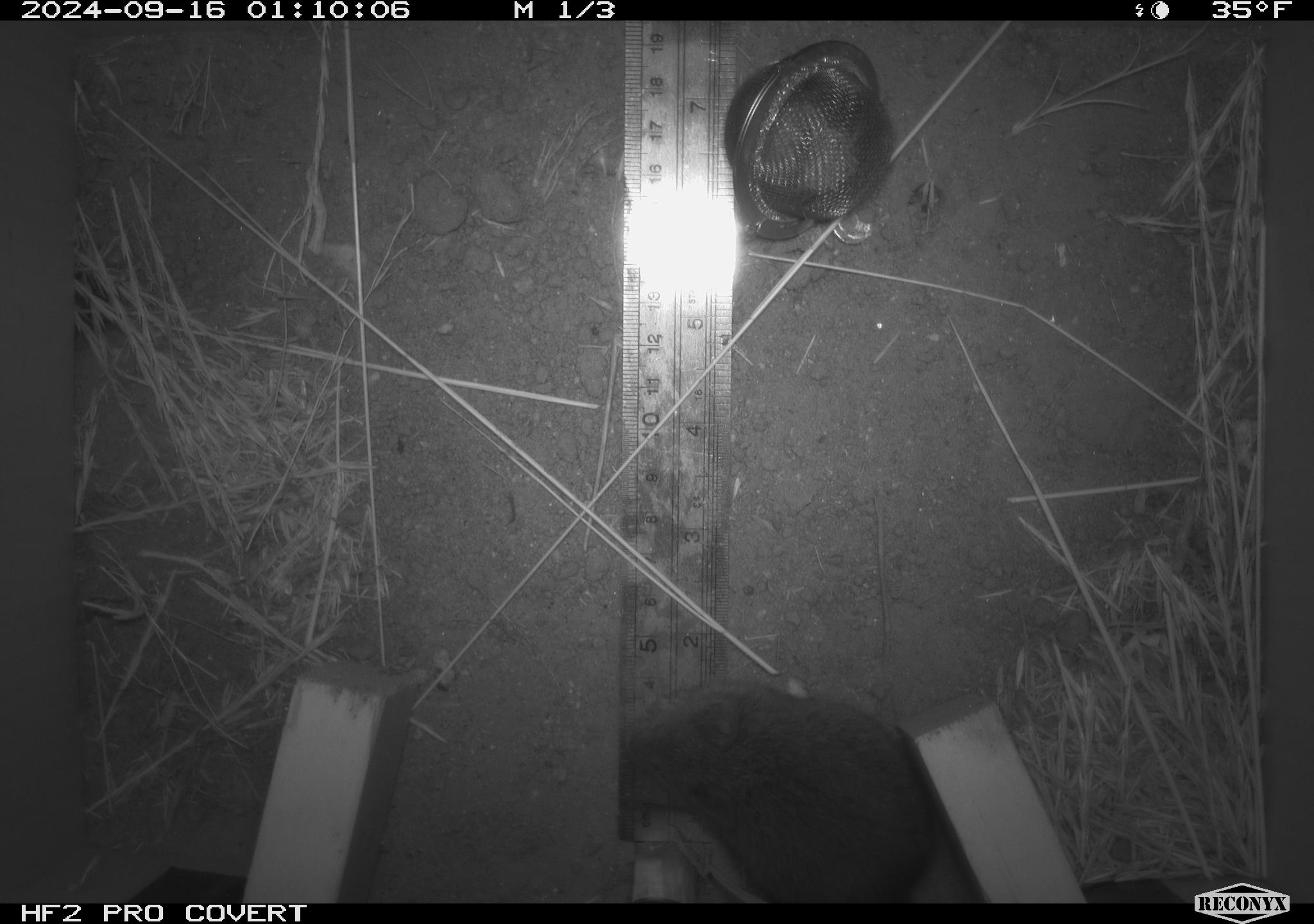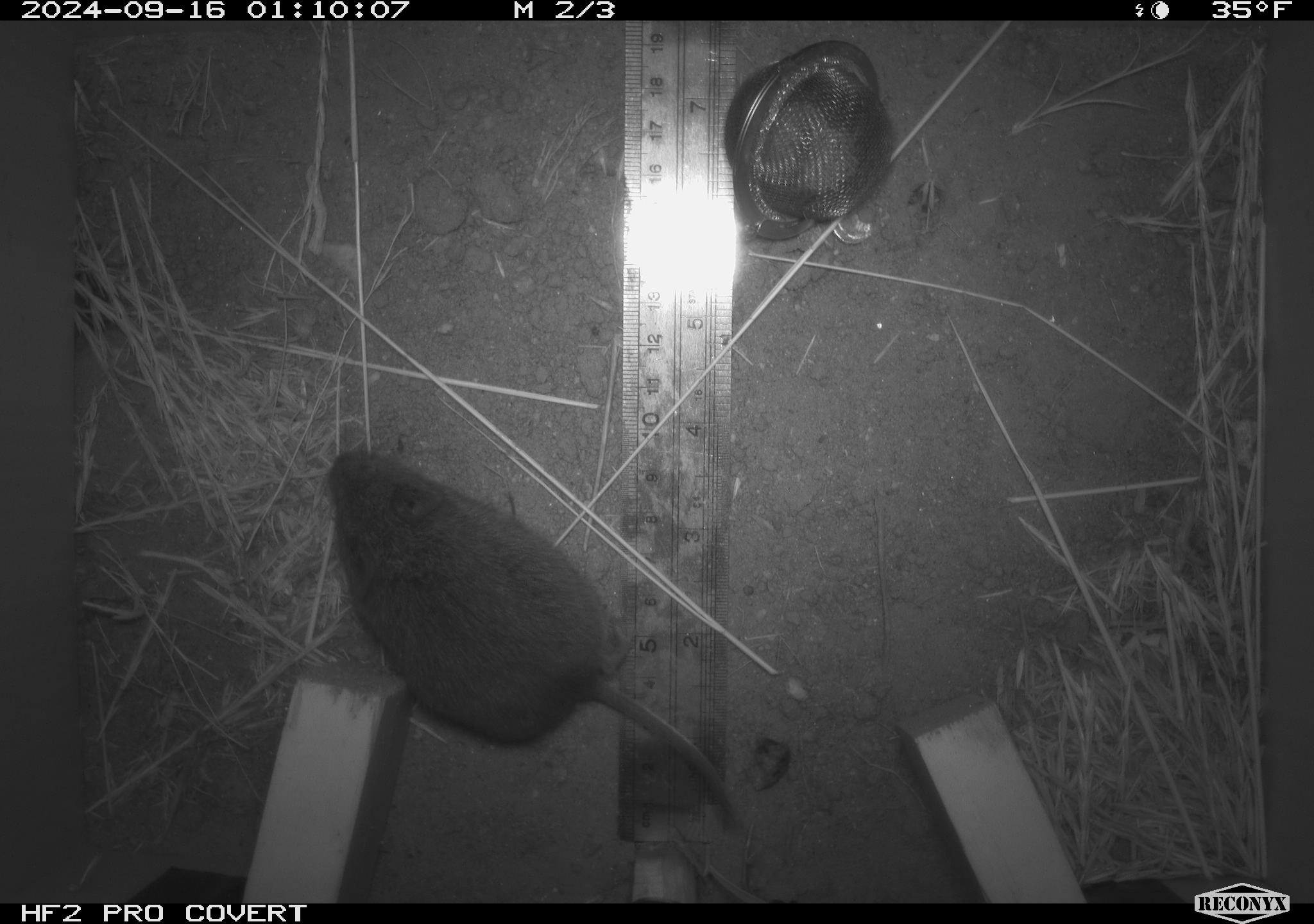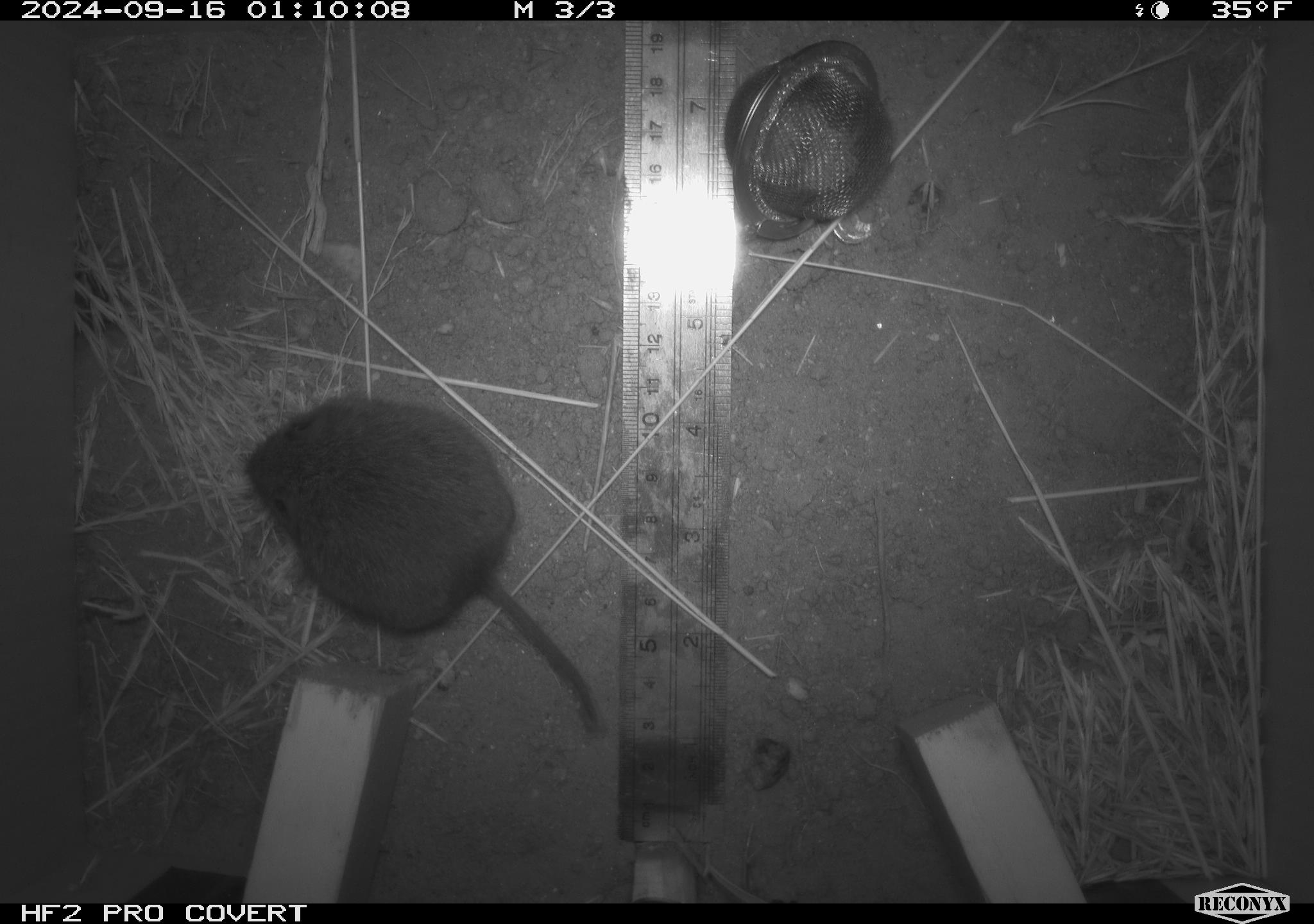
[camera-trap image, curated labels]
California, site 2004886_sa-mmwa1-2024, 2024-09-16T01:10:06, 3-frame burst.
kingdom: Animalia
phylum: Chordata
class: Mammalia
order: Rodentia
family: Cricetidae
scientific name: Arvicolinae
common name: voles, lemmings, and muskrats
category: arvicolinae subfamily